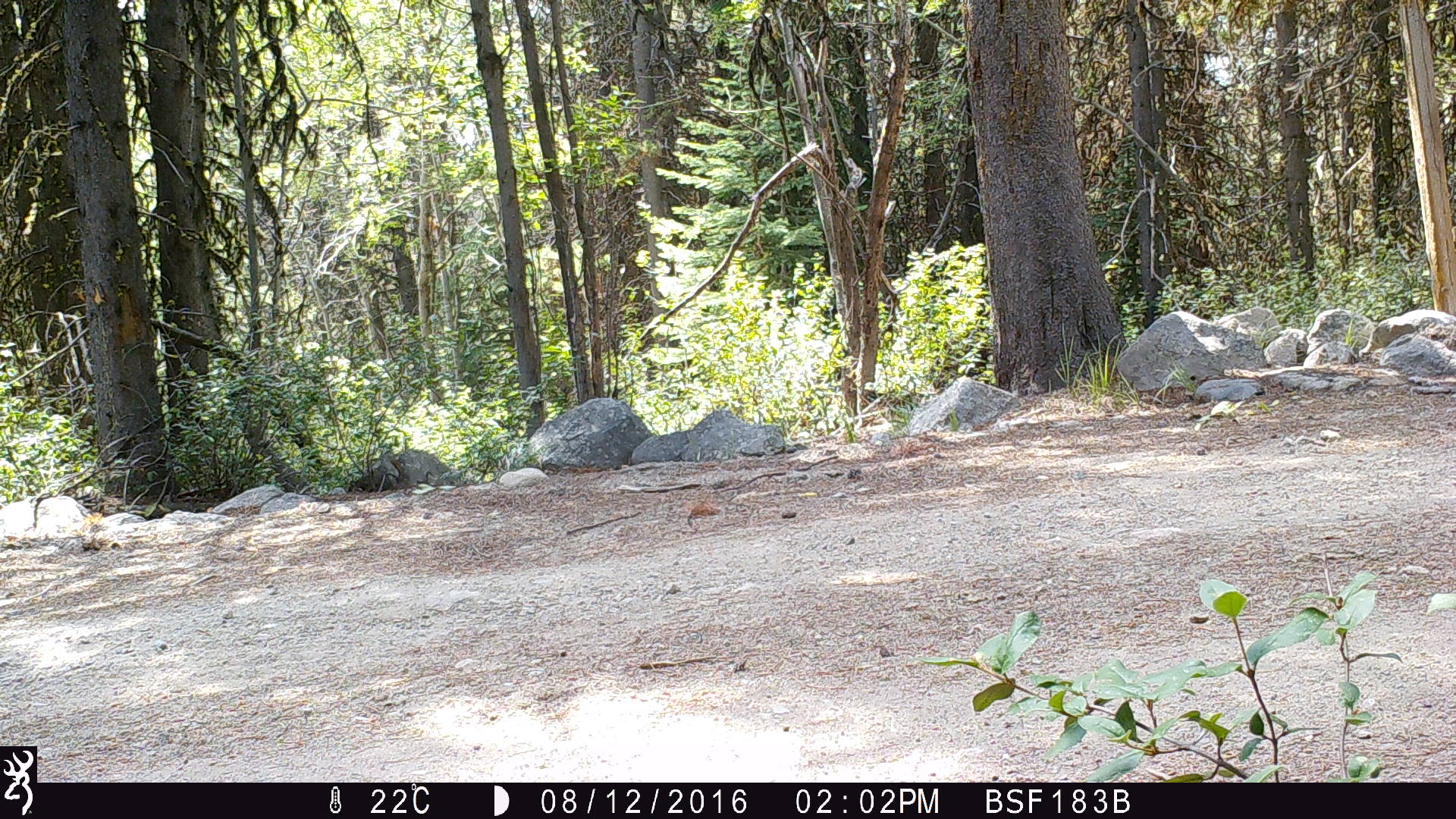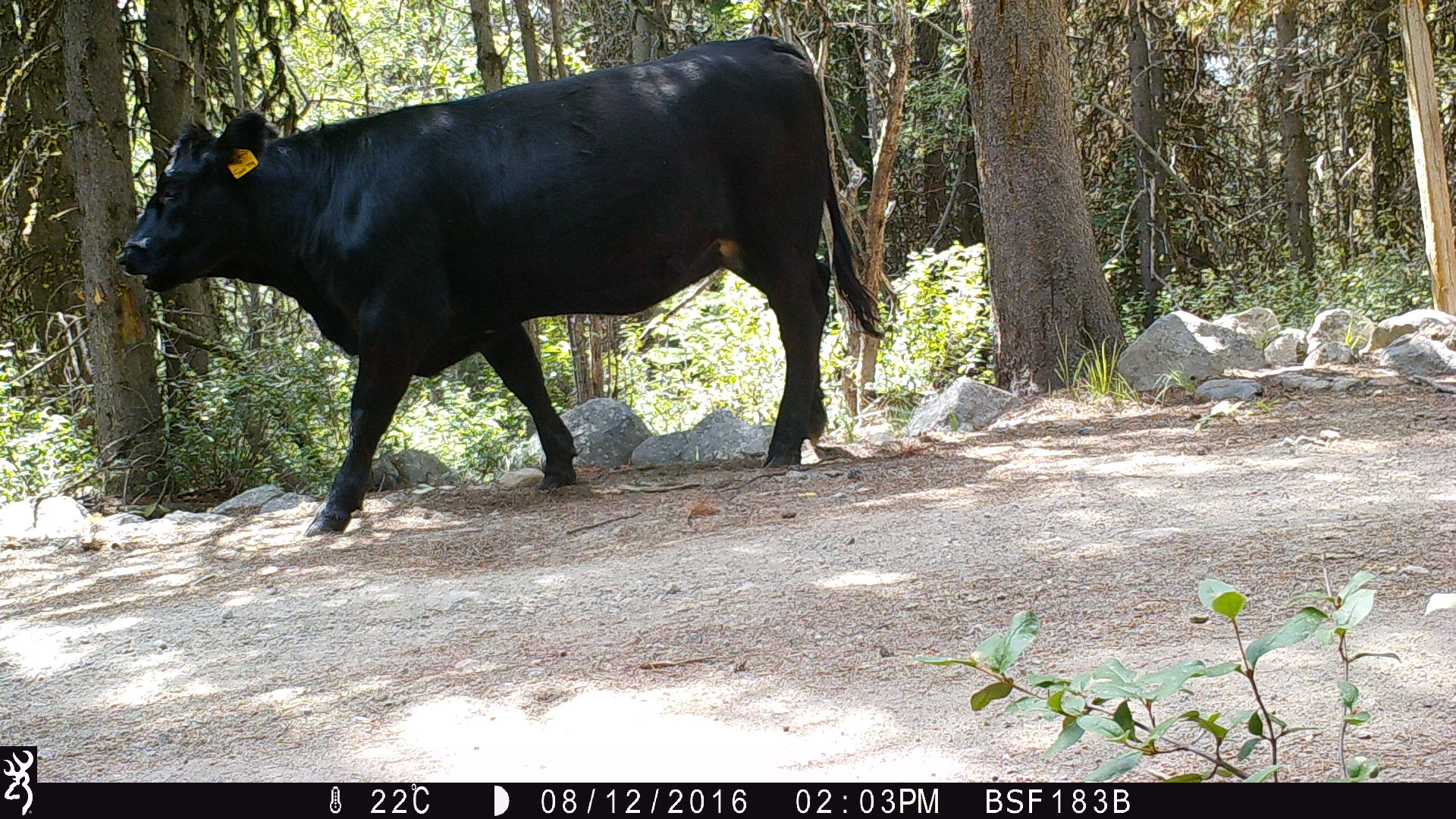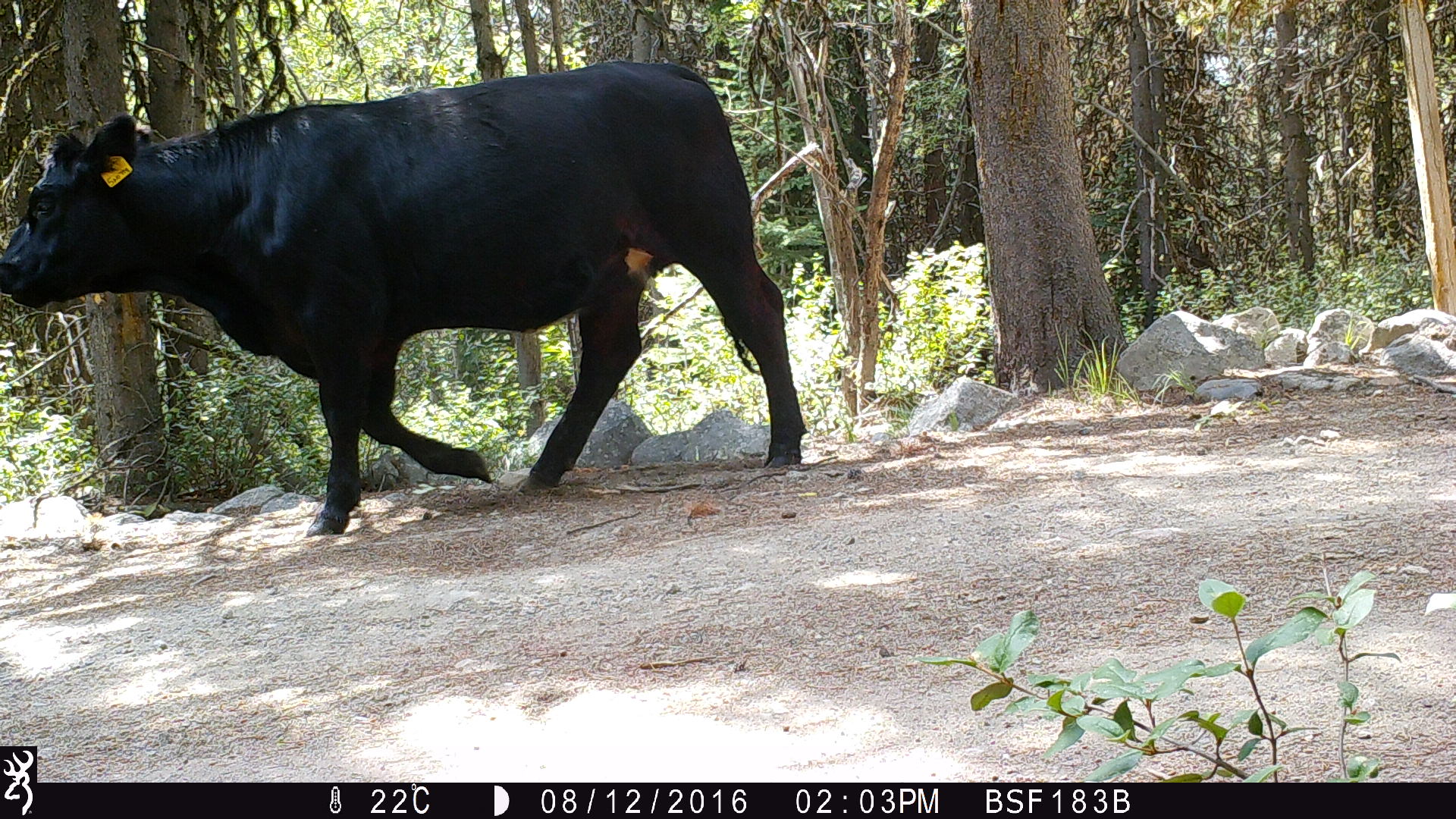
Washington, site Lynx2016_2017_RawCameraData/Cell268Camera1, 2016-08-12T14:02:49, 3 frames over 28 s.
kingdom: Animalia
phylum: Chordata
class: Mammalia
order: Artiodactyla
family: Bovidae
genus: Bos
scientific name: Bos taurus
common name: domestic cattle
Domestic cattle (Bos taurus). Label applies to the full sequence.